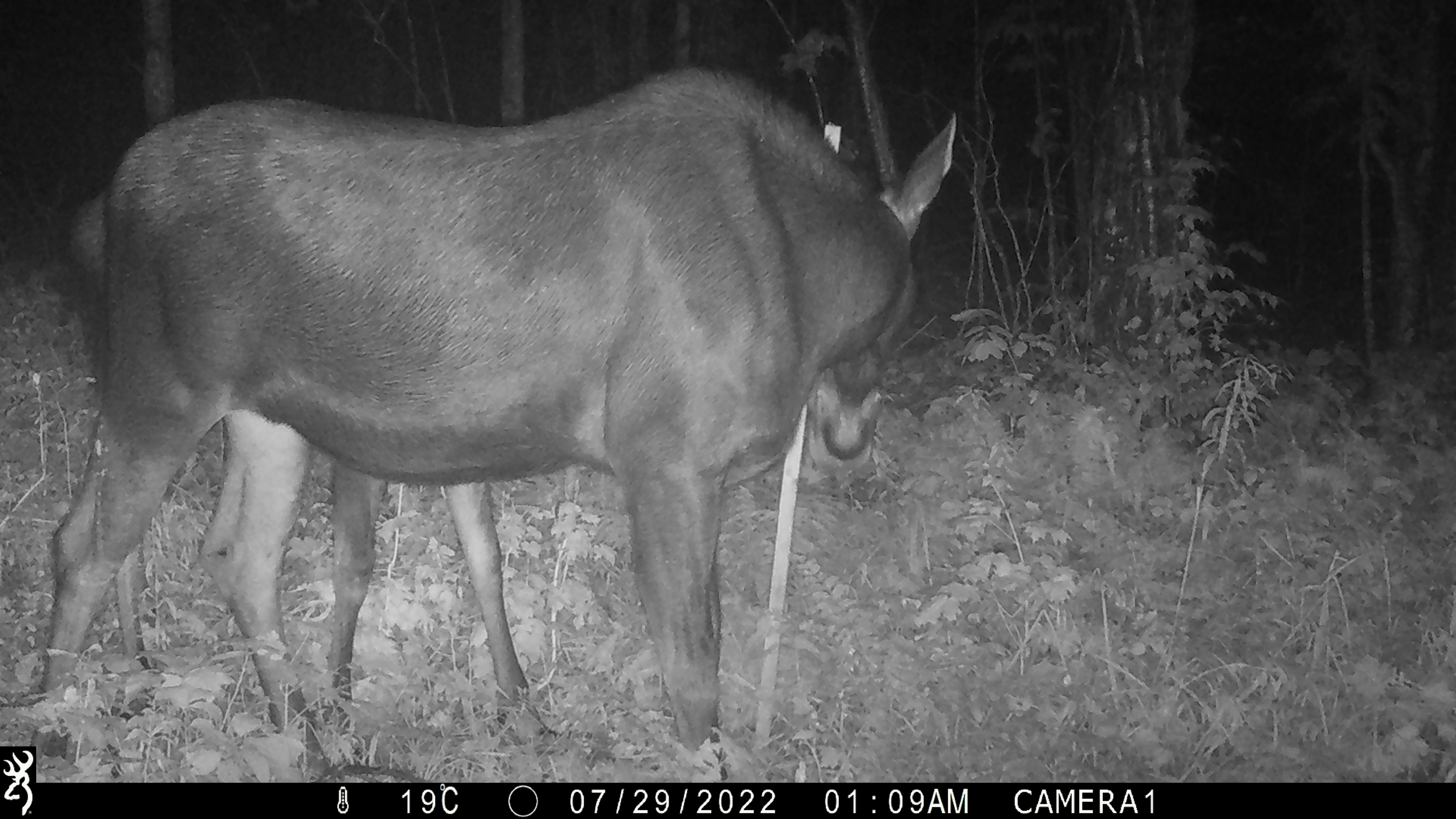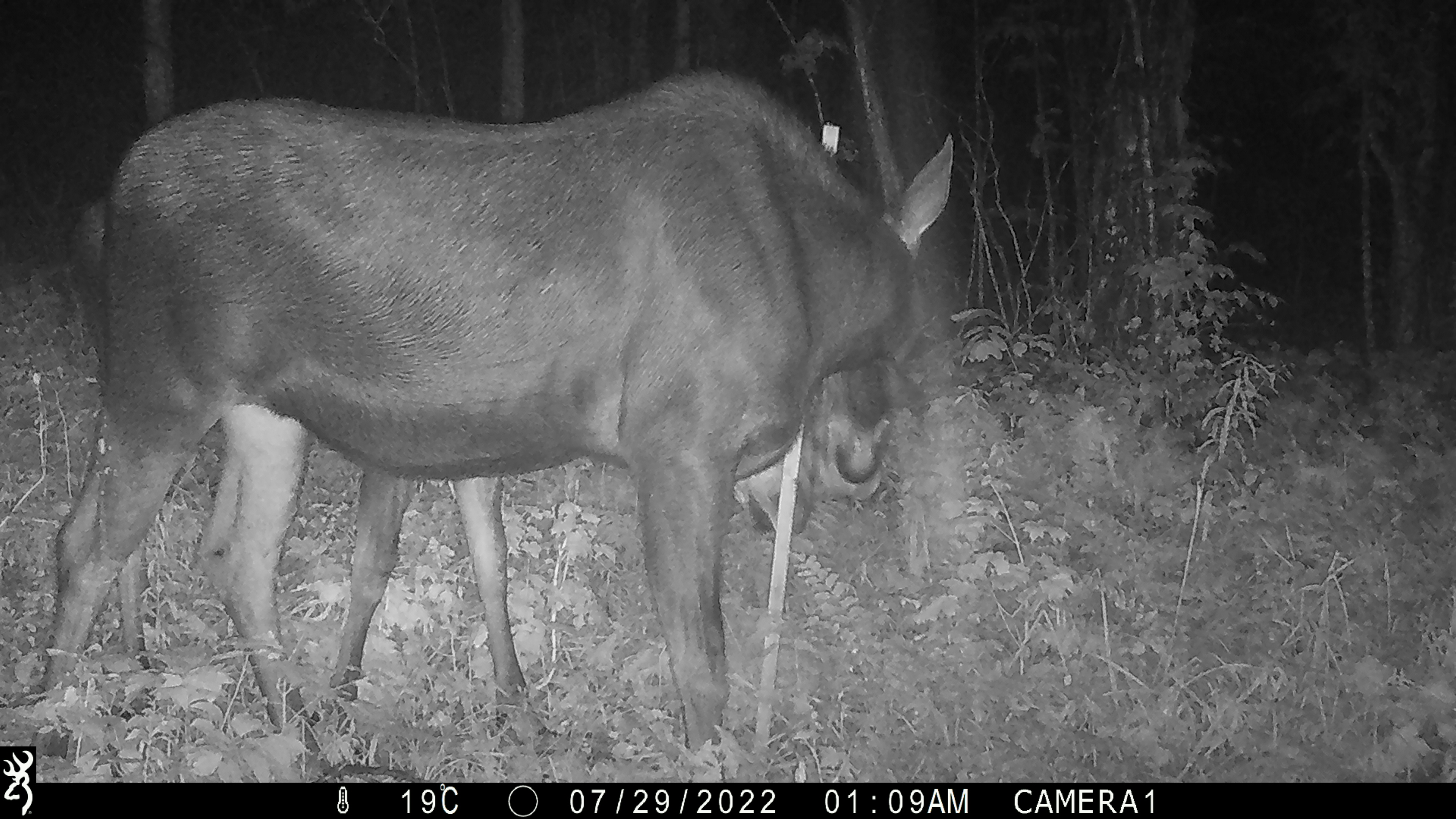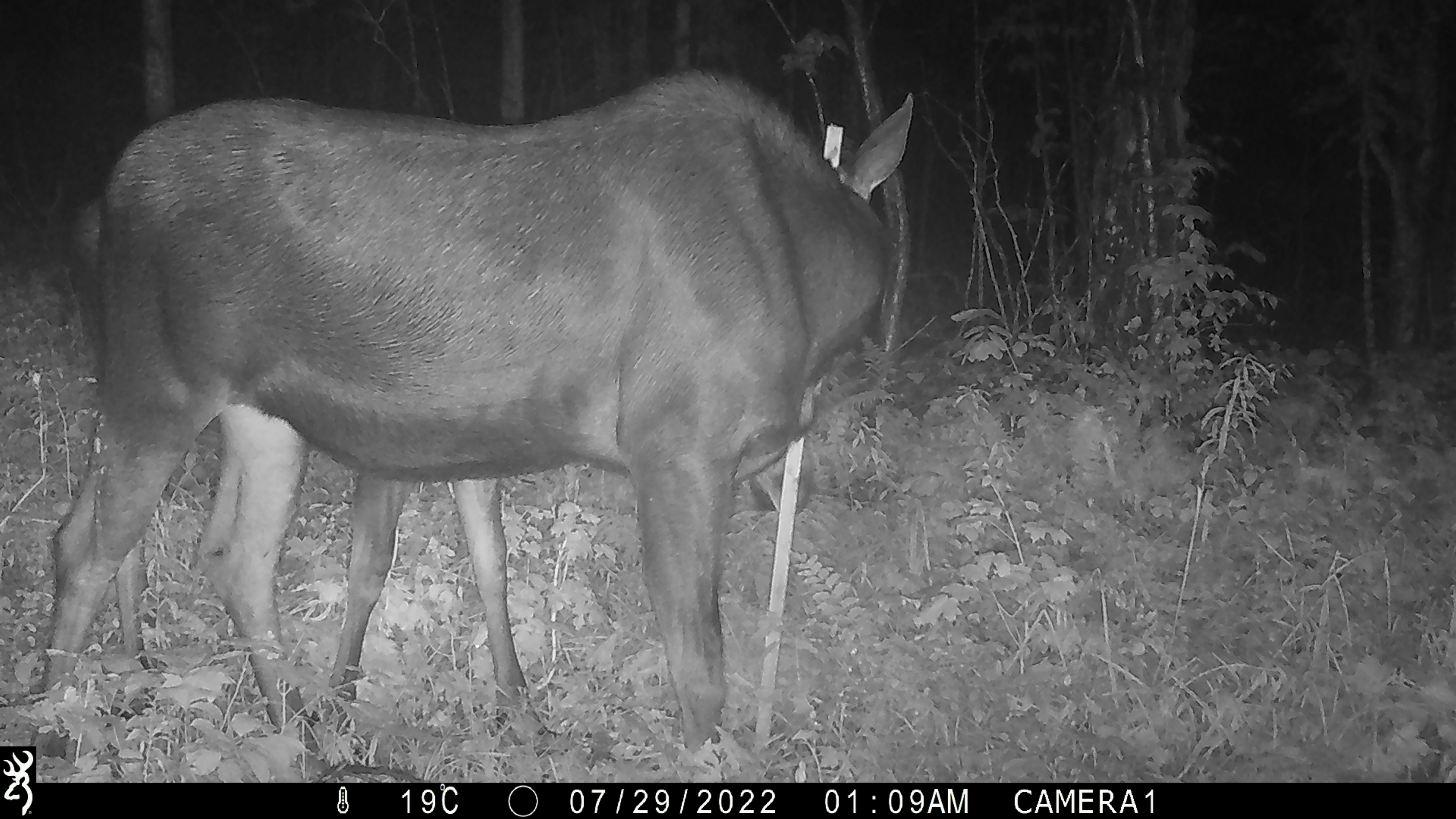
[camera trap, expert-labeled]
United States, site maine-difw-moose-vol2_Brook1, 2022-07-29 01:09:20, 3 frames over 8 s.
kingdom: Animalia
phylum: Chordata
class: Mammalia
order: Artiodactyla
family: Cervidae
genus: Alces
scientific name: Alces alces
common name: moose